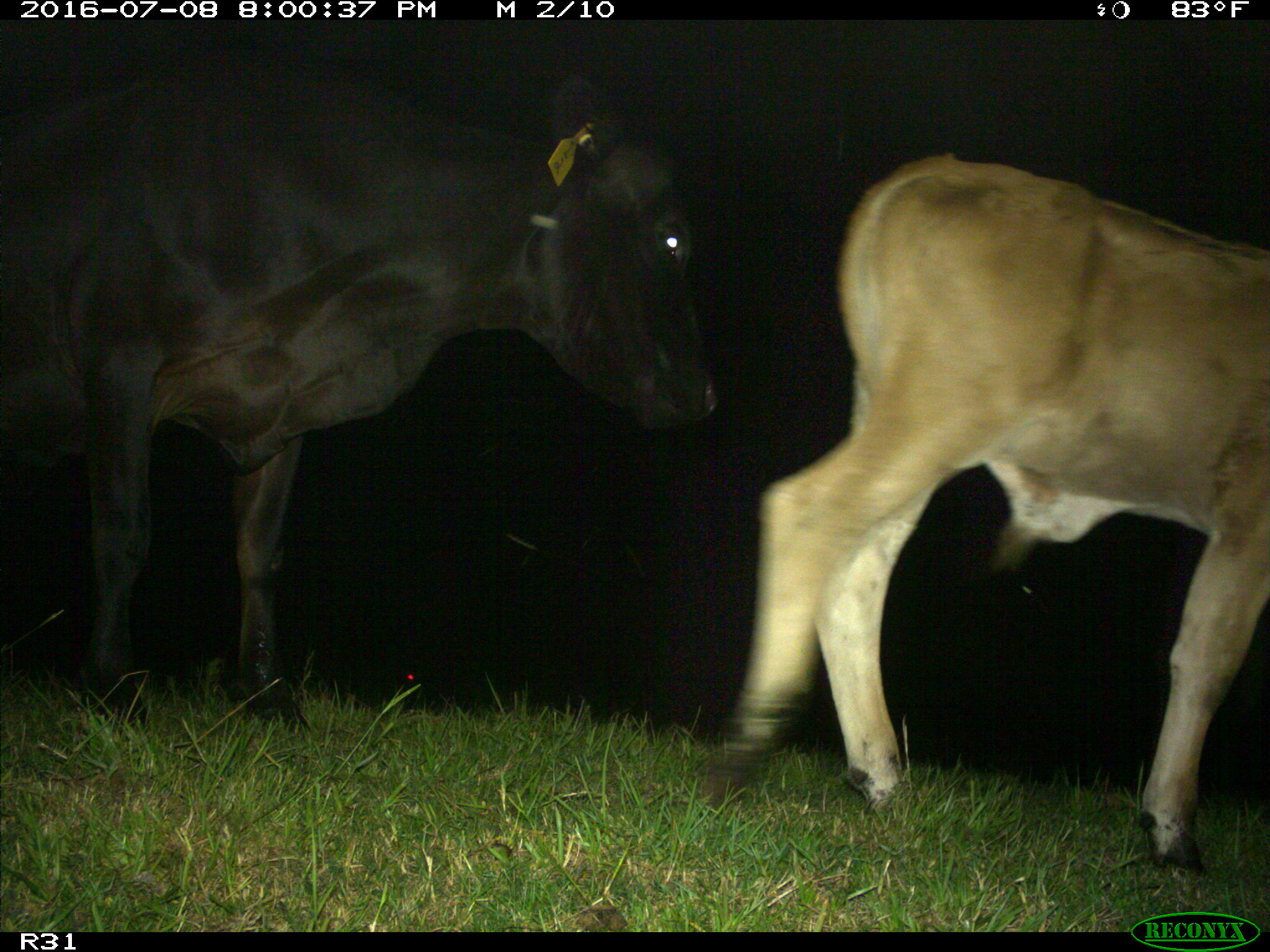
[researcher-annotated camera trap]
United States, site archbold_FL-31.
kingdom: Animalia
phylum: Chordata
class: Mammalia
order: Artiodactyla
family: Bovidae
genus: Bos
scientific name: Bos taurus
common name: domestic cow